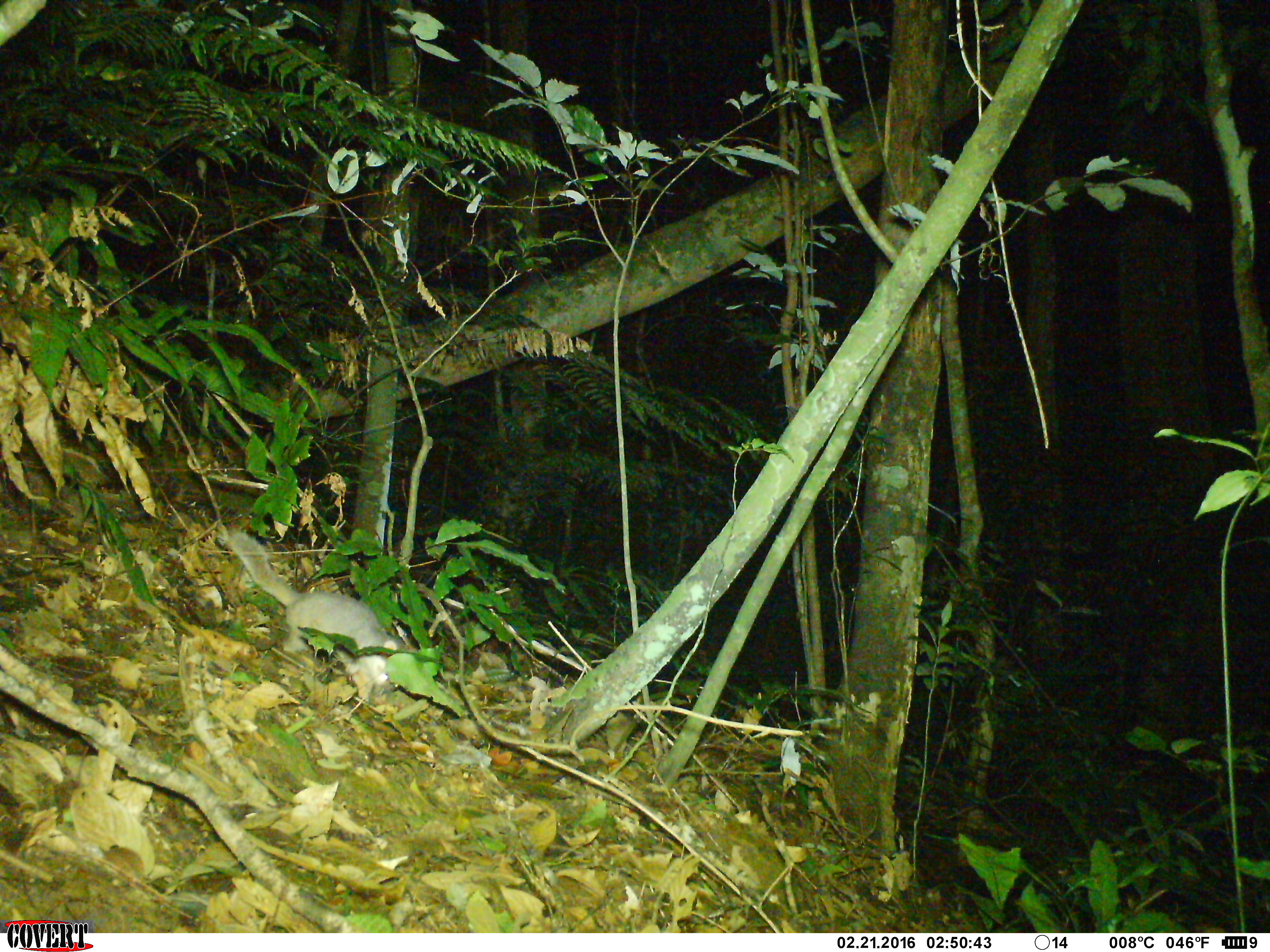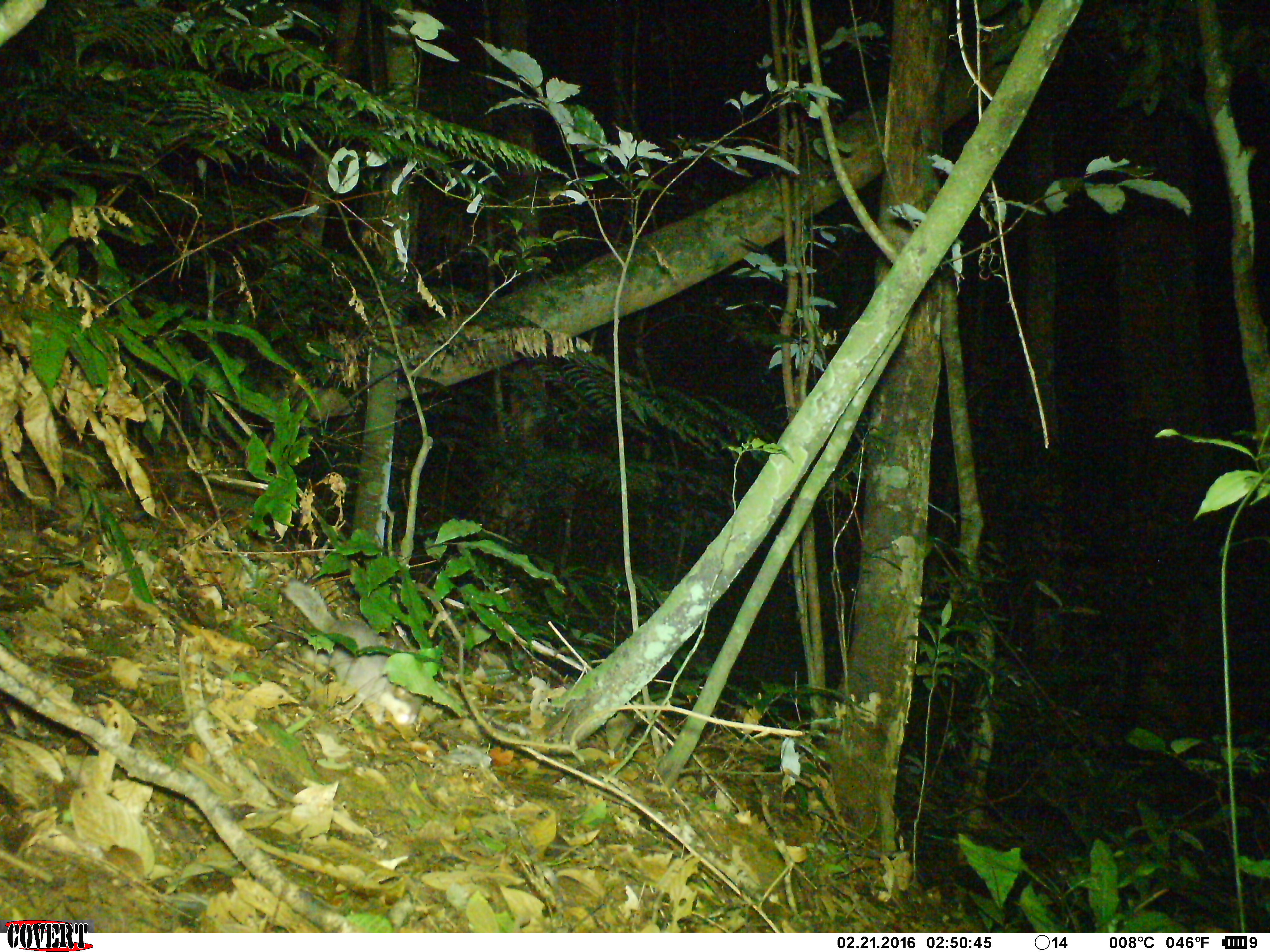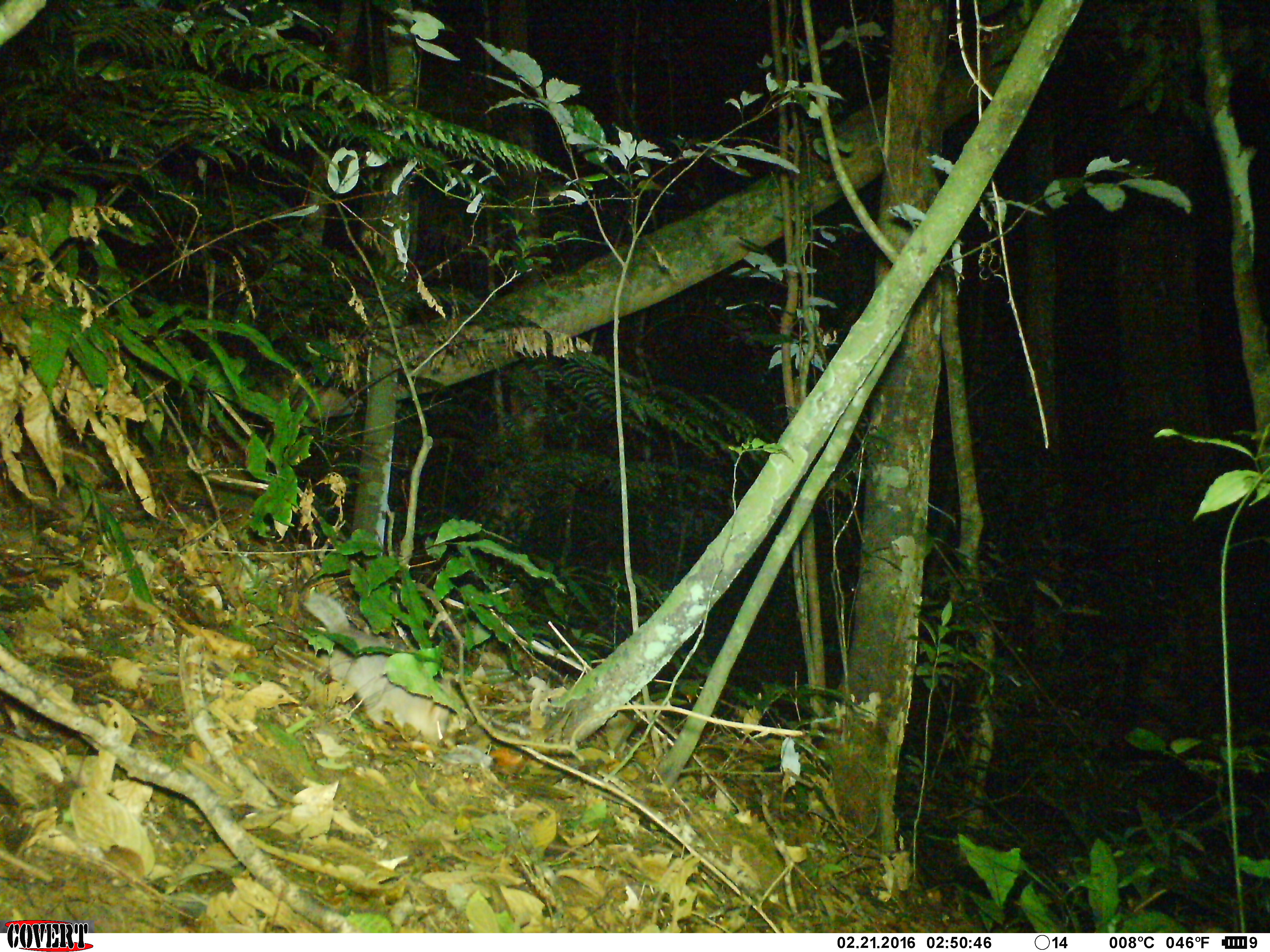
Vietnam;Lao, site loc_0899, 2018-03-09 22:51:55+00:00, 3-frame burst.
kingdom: Animalia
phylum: Chordata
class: Mammalia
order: Carnivora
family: Mustelidae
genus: Melogale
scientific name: Melogale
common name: ferret badger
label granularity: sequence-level